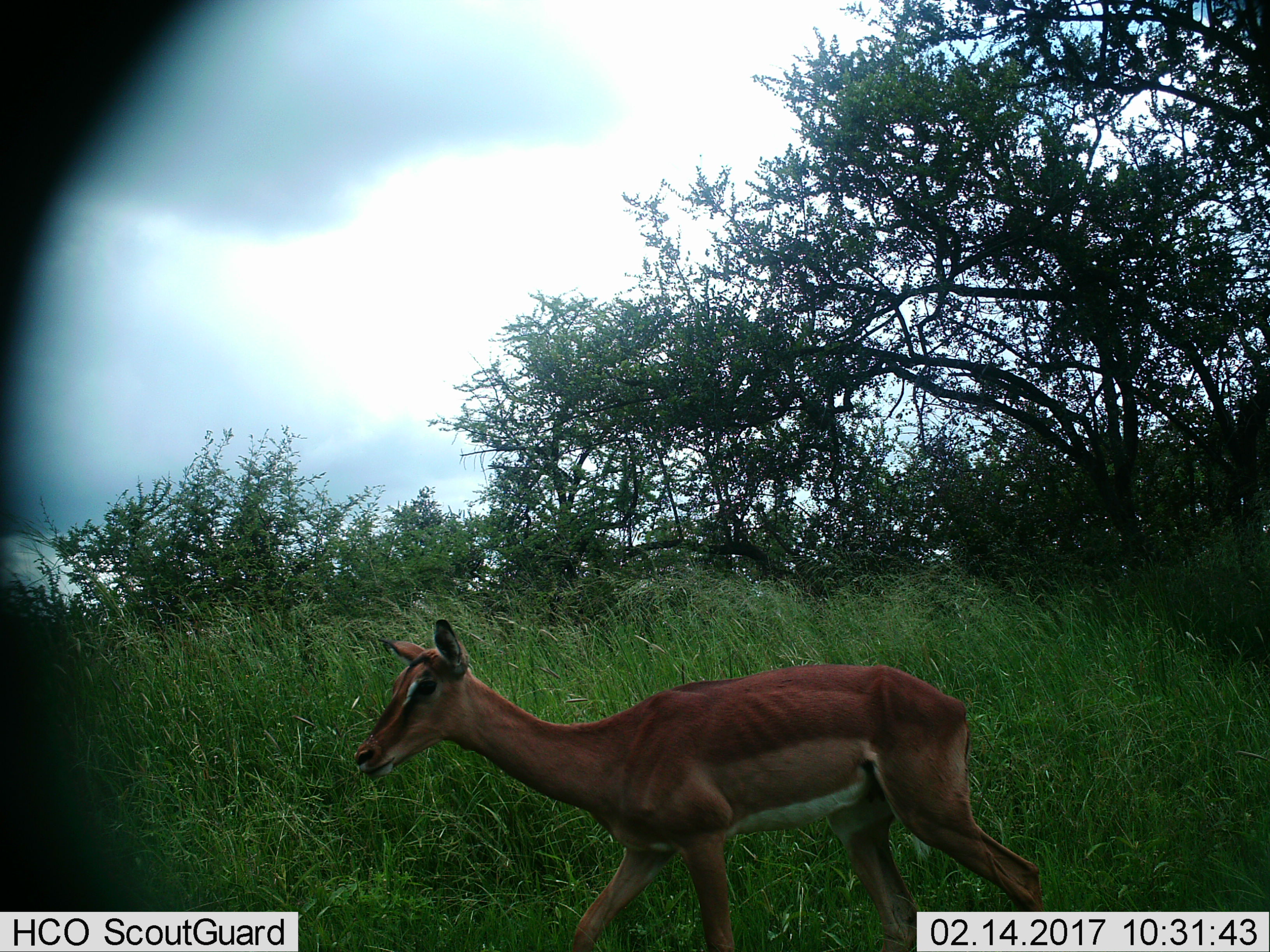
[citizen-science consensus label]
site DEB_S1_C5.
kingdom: Animalia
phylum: Chordata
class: Mammalia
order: Artiodactyla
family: Bovidae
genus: Aepyceros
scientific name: Aepyceros melampus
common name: impala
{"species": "impala (Aepyceros melampus)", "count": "1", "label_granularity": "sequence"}